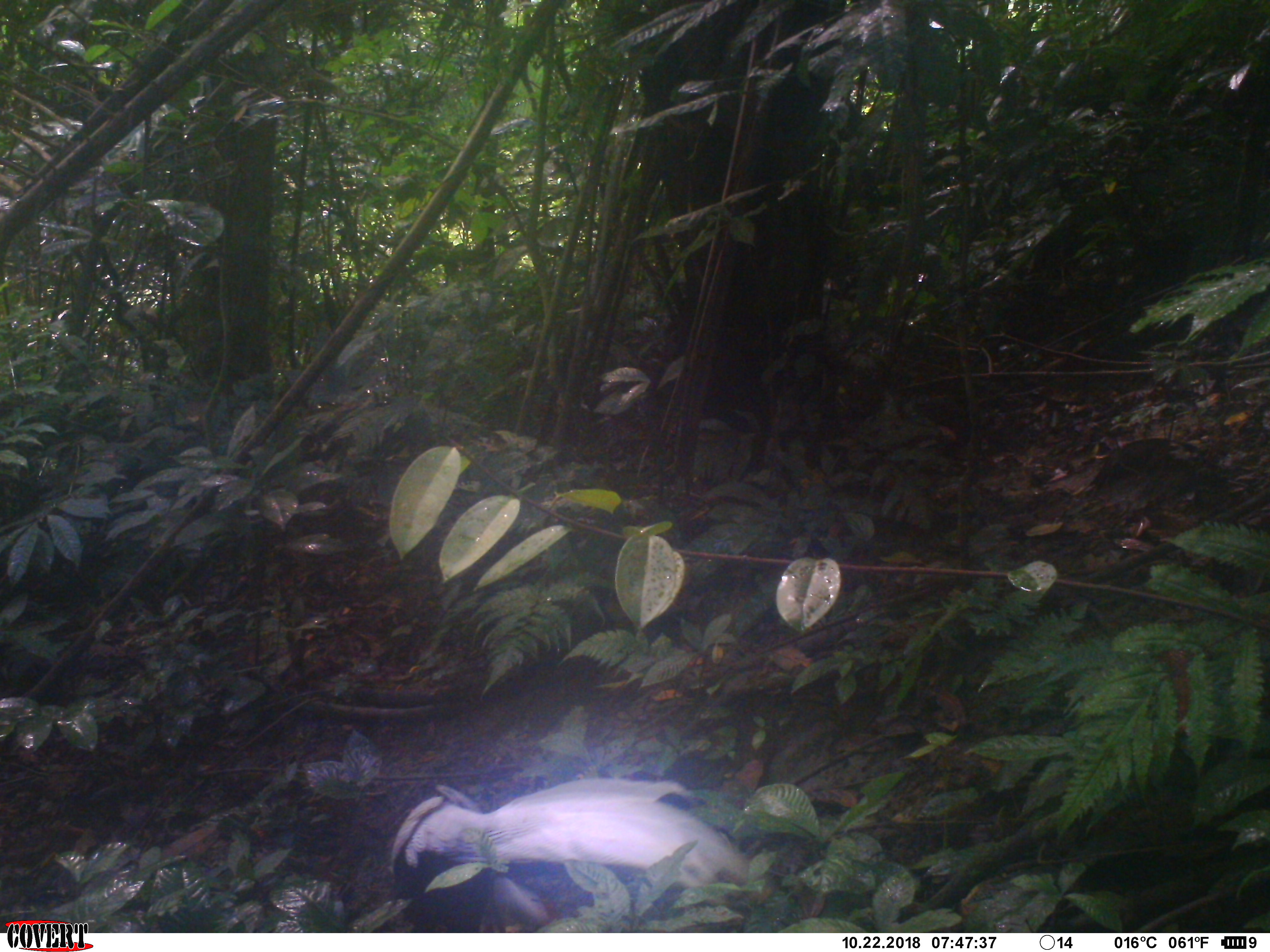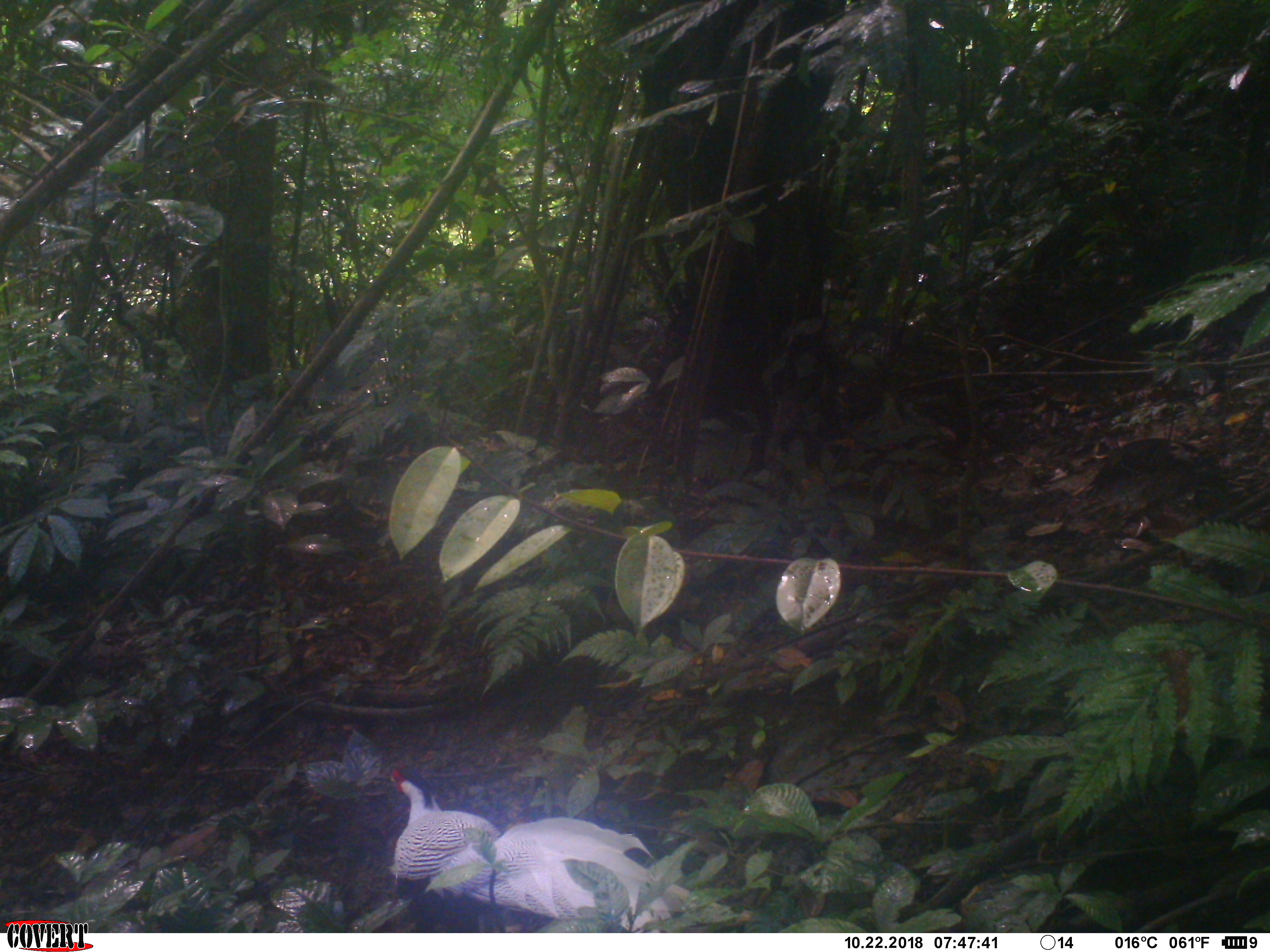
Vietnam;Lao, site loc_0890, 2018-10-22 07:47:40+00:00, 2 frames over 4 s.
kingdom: Animalia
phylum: Chordata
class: Aves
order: Galliformes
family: Phasianidae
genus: Lophura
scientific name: Lophura nycthemera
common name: silver pheasant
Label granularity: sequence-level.